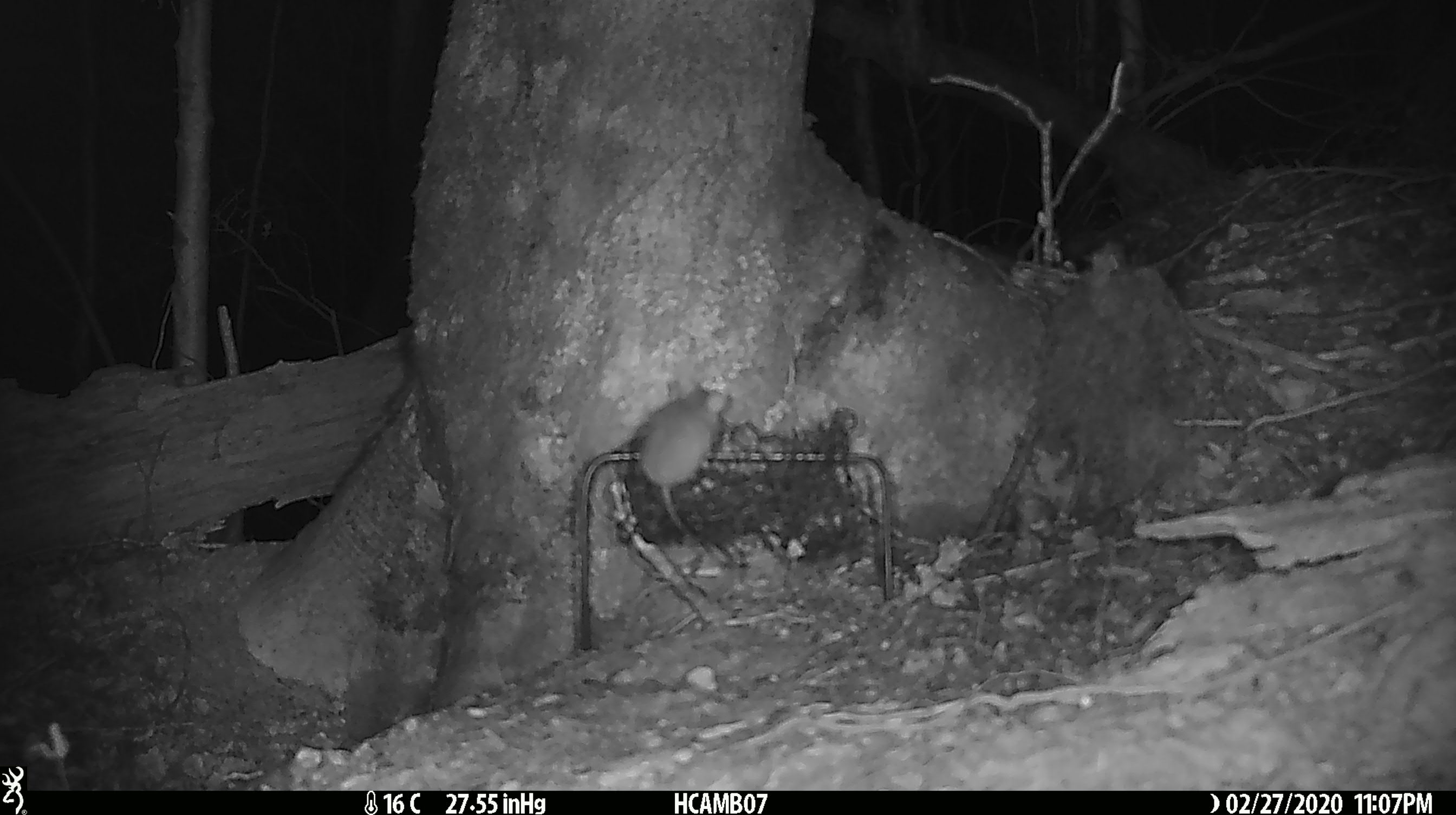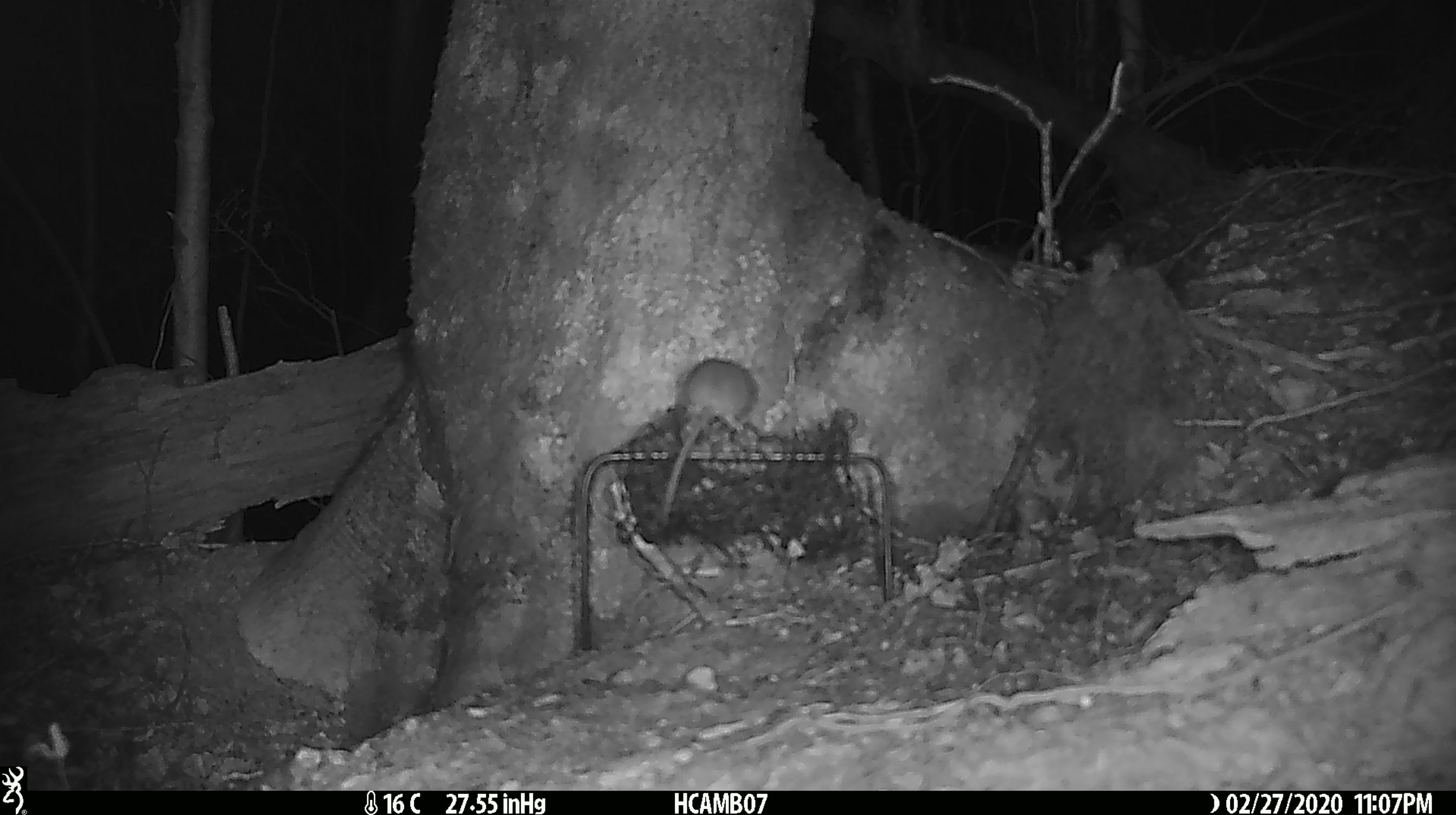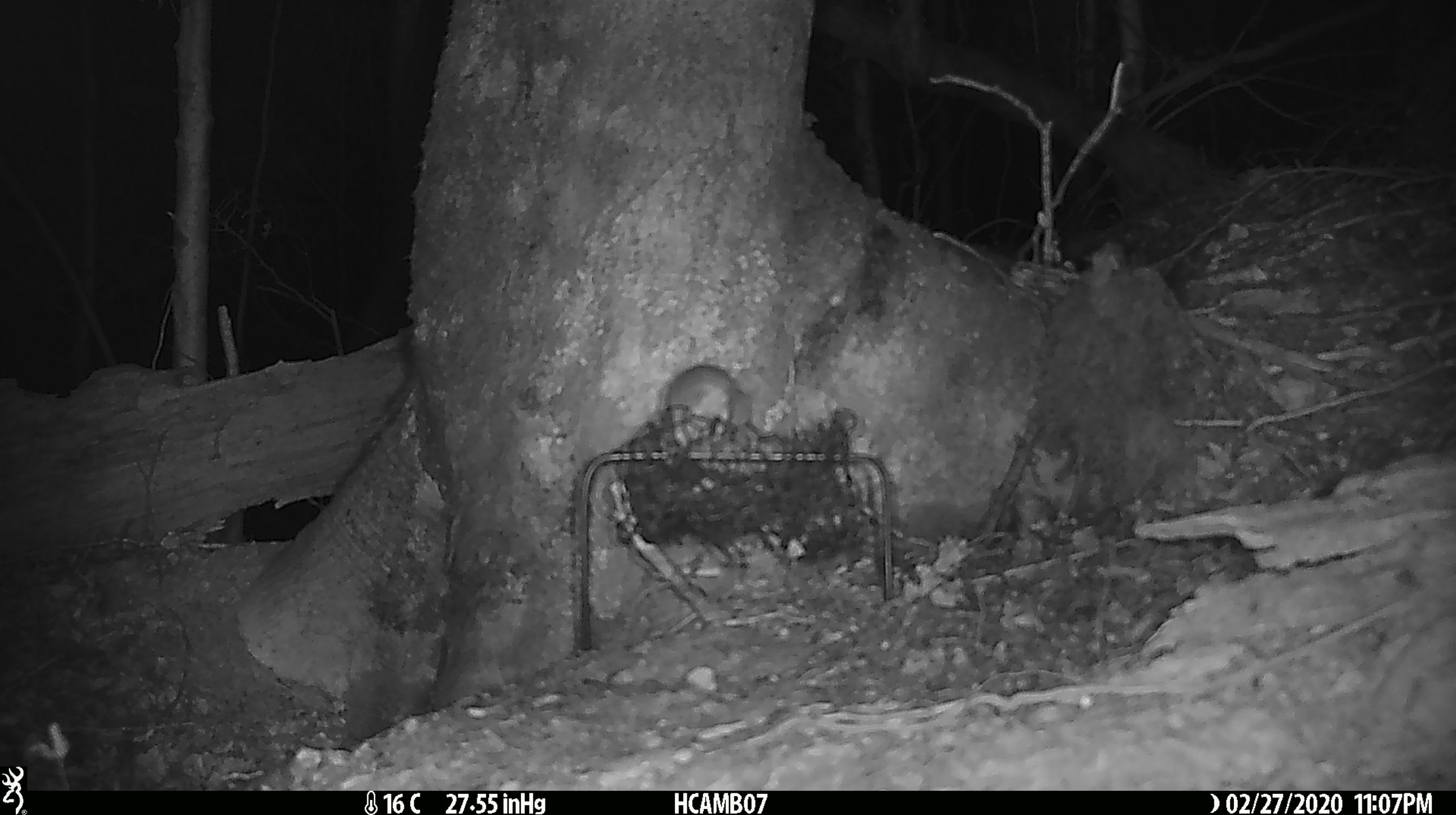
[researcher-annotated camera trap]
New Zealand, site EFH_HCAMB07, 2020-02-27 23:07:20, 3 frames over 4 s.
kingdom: Animalia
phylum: Chordata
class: Mammalia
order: Rodentia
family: Muridae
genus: Mus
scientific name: Mus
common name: mouse